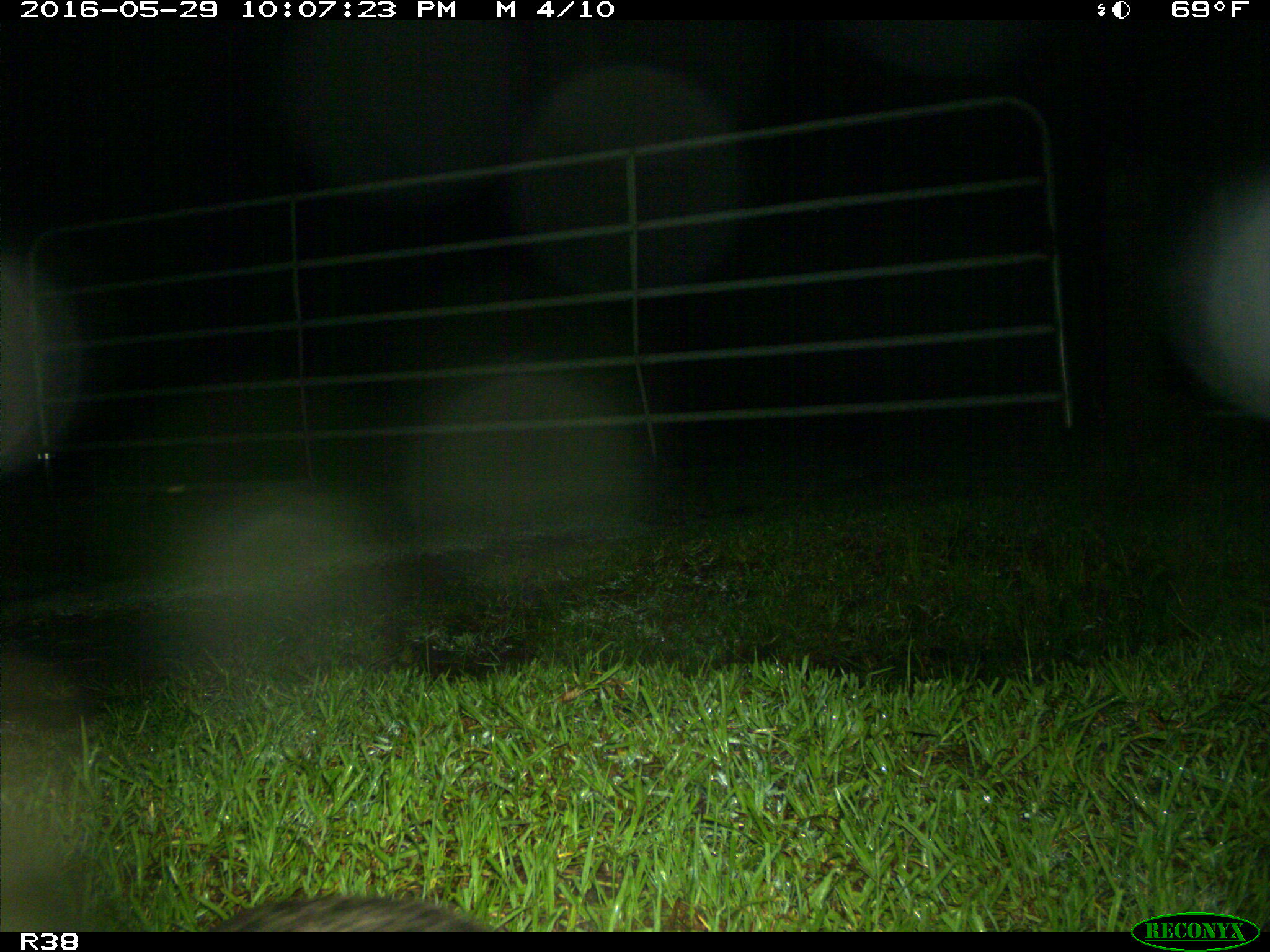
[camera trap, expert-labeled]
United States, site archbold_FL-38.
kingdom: Animalia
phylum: Chordata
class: Mammalia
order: Cingulata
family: Dasypodidae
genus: Dasypus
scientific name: Dasypus novemcinctus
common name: nine-banded armadillo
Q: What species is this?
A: Dasypus novemcinctus (nine-banded armadillo).